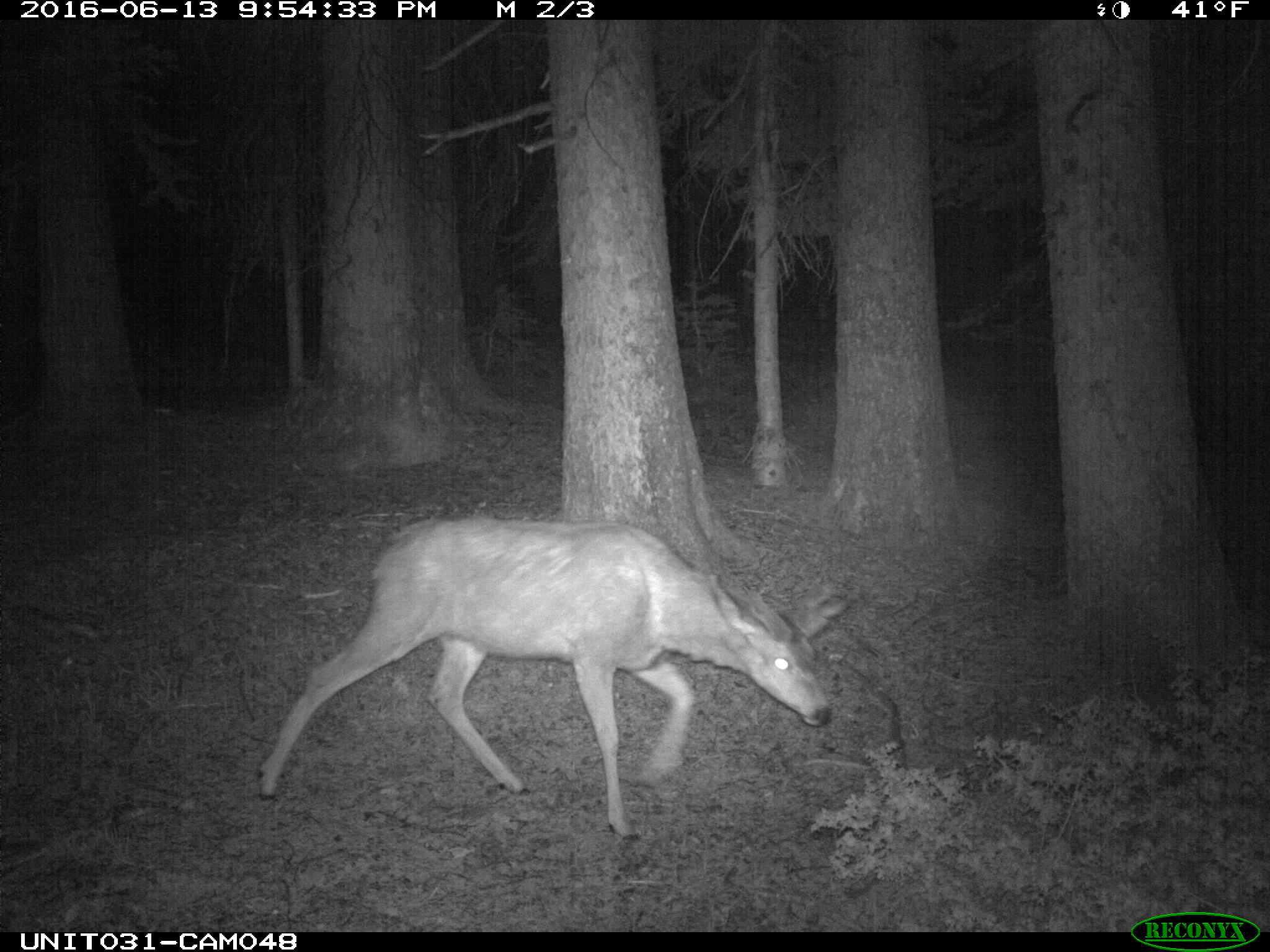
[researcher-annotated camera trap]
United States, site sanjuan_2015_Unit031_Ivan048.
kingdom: Animalia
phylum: Chordata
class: Mammalia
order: Artiodactyla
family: Cervidae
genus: Odocoileus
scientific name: Odocoileus hemionus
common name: mule deer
Odocoileus hemionus (mule deer).